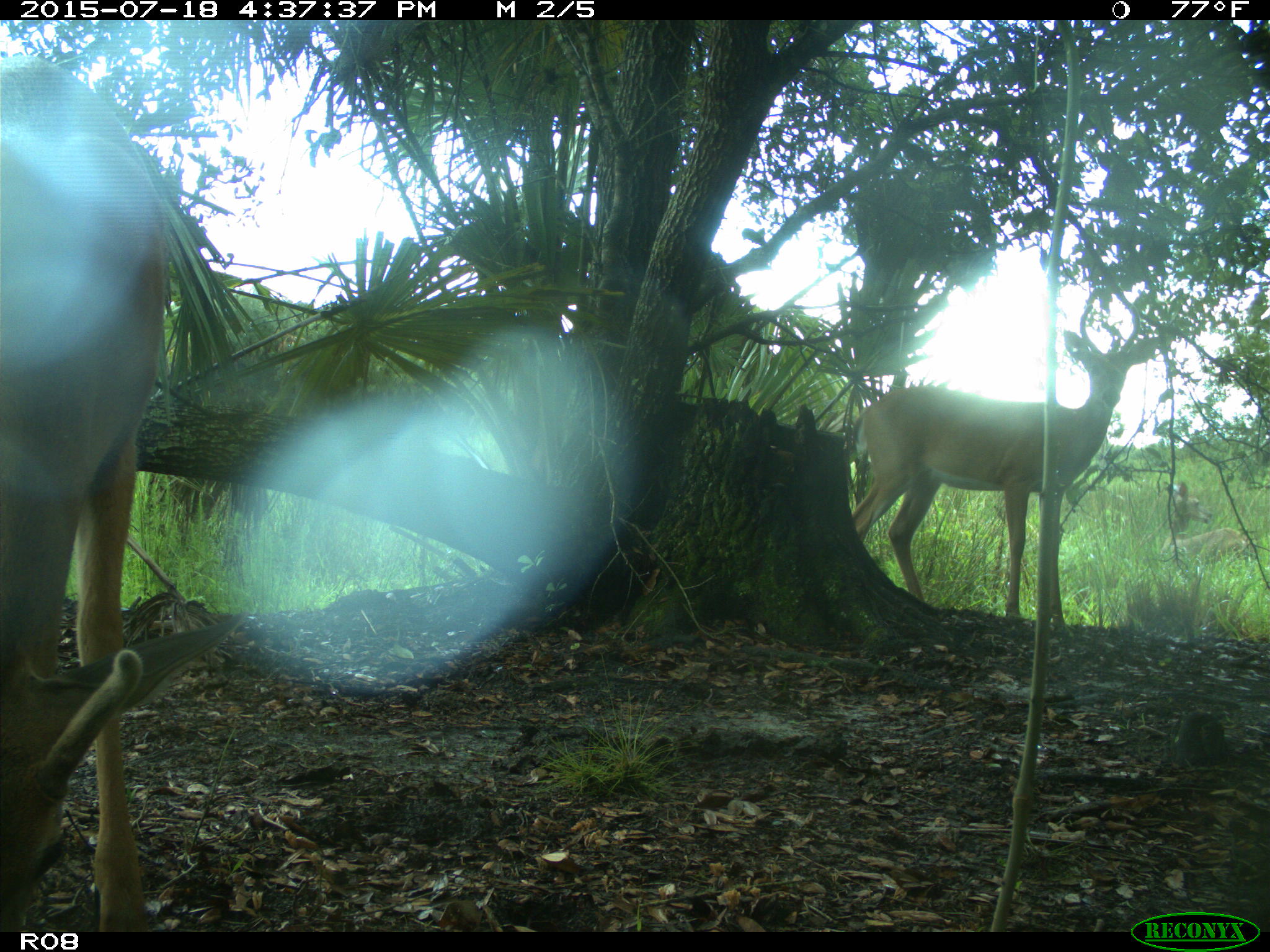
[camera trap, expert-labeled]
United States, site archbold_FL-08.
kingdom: Animalia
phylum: Chordata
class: Mammalia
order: Artiodactyla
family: Cervidae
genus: Odocoileus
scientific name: Odocoileus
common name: deer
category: unidentified deer